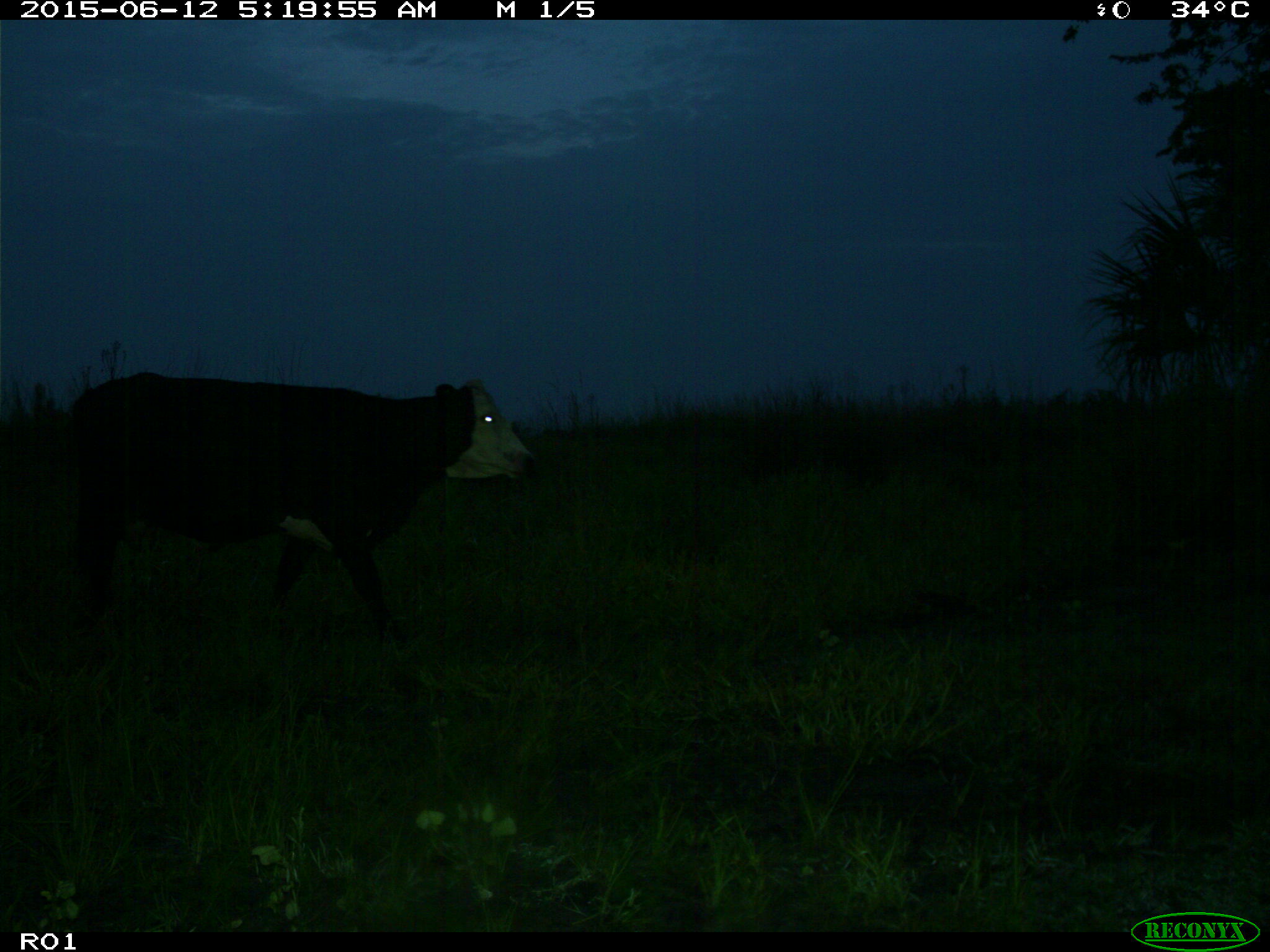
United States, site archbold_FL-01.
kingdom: Animalia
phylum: Chordata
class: Mammalia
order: Artiodactyla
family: Bovidae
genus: Bos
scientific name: Bos taurus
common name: domestic cow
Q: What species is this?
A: Bos taurus (domestic cow).